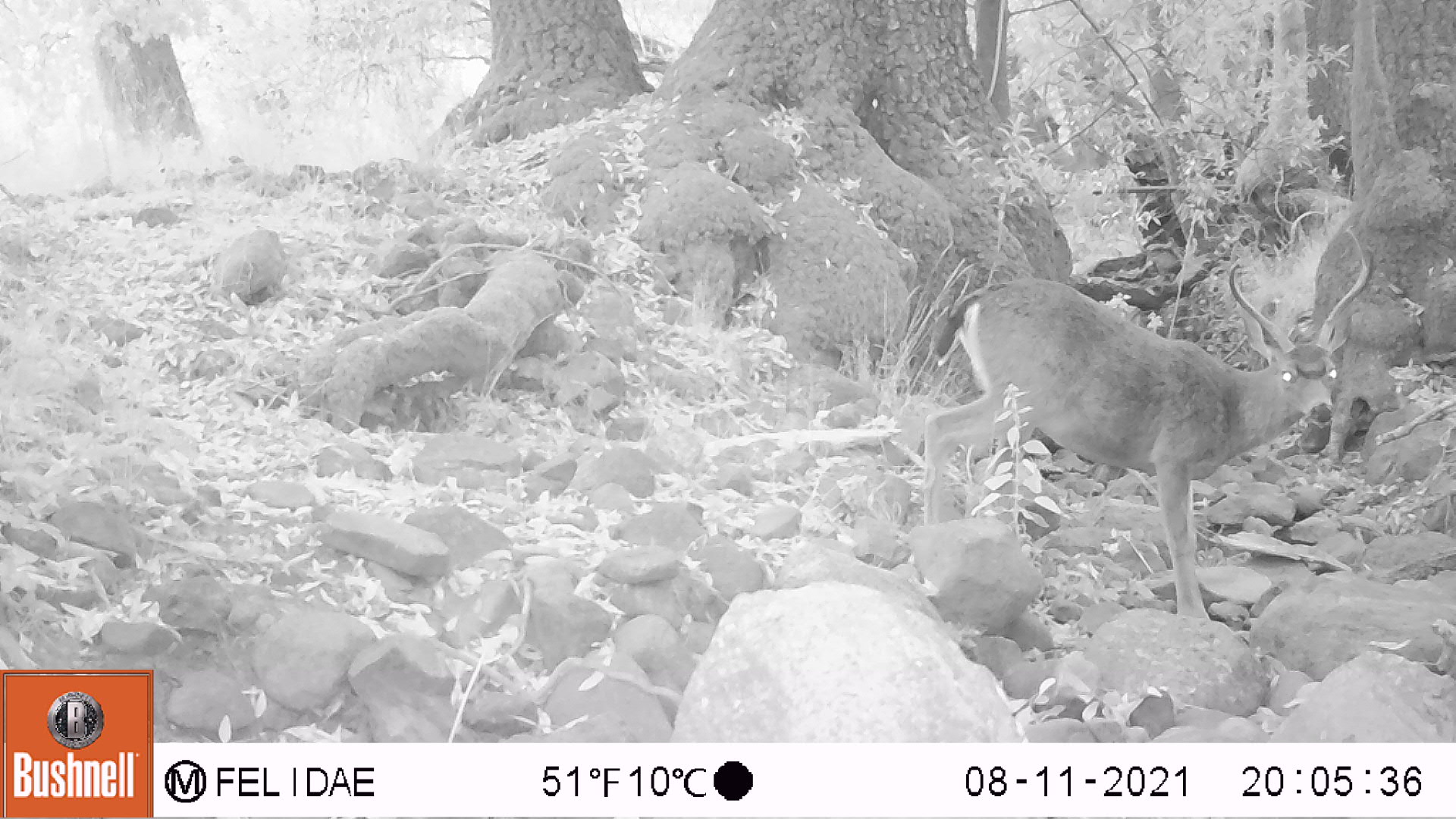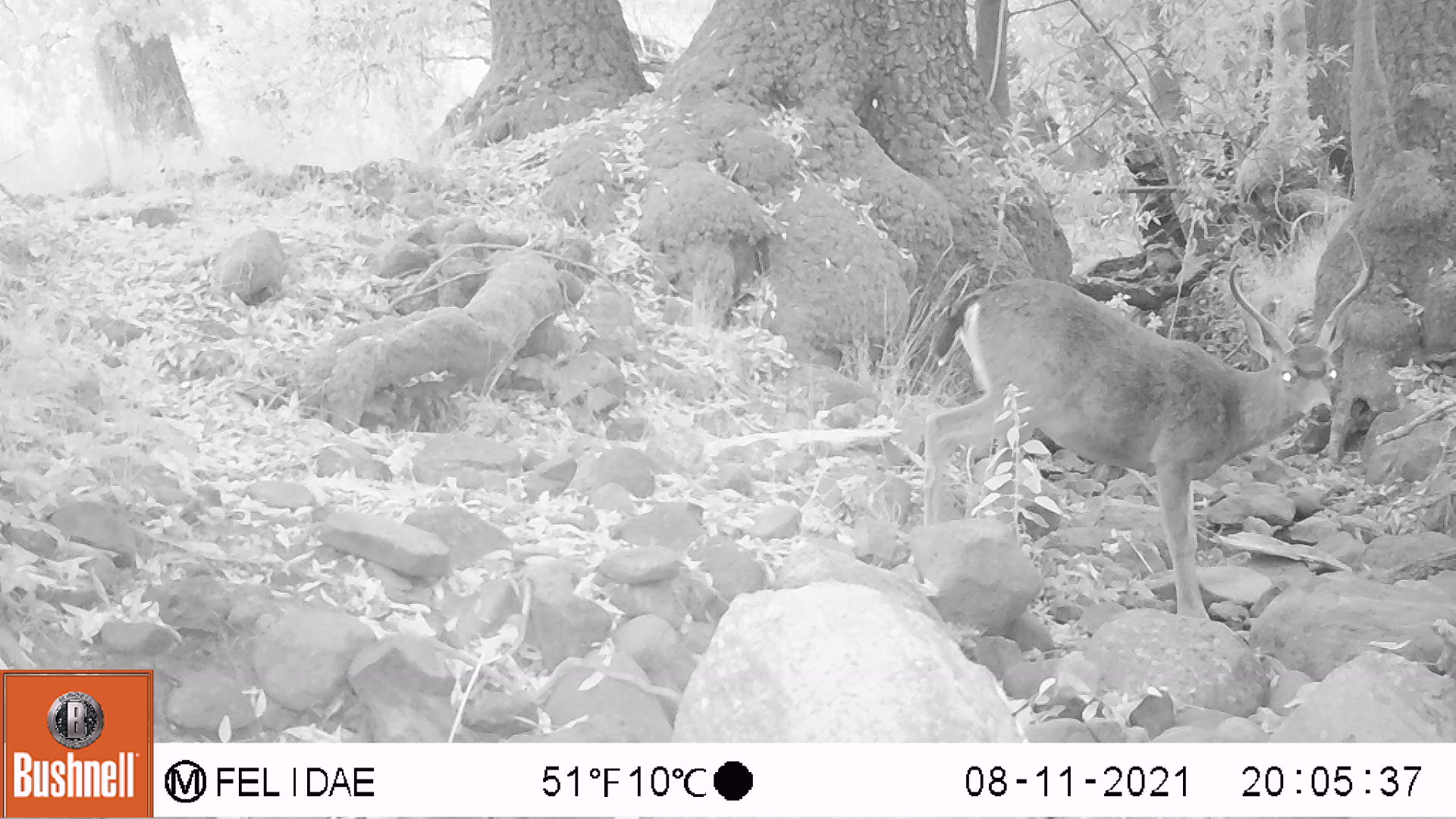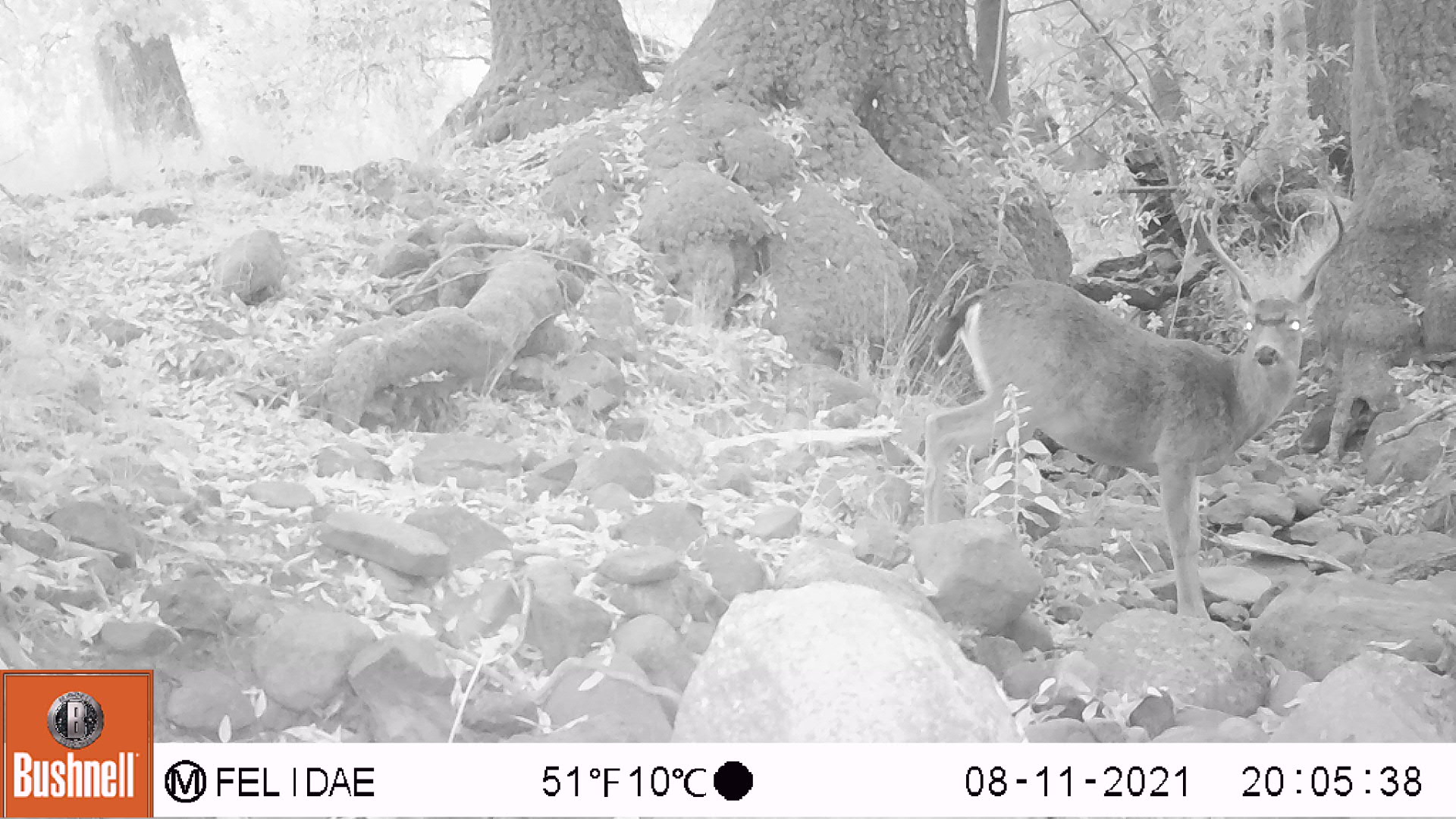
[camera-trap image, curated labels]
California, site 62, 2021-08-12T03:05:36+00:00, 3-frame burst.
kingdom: Animalia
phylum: Chordata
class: Mammalia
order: Artiodactyla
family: Cervidae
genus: Odocoileus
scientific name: Odocoileus hemionus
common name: mule deer